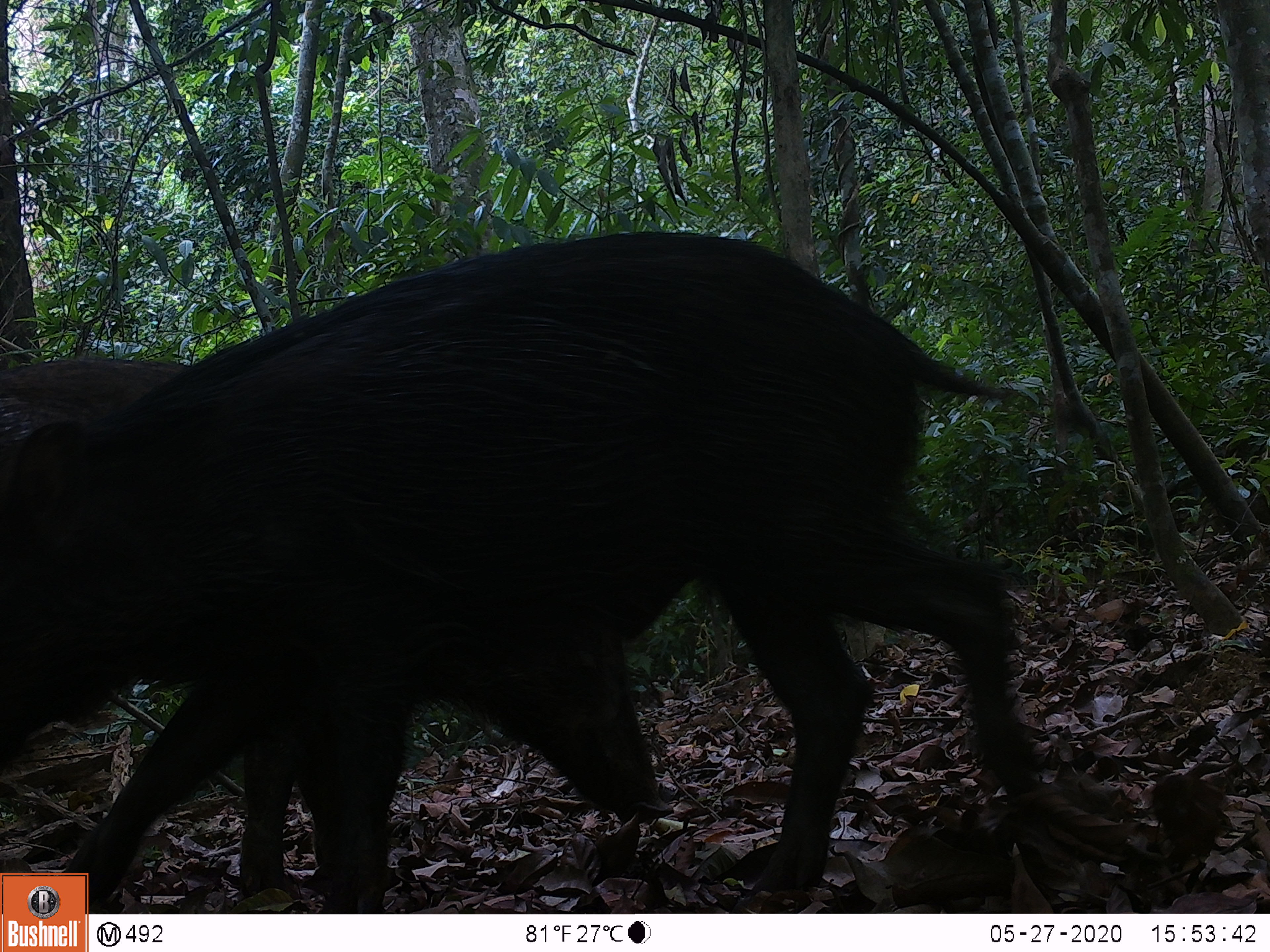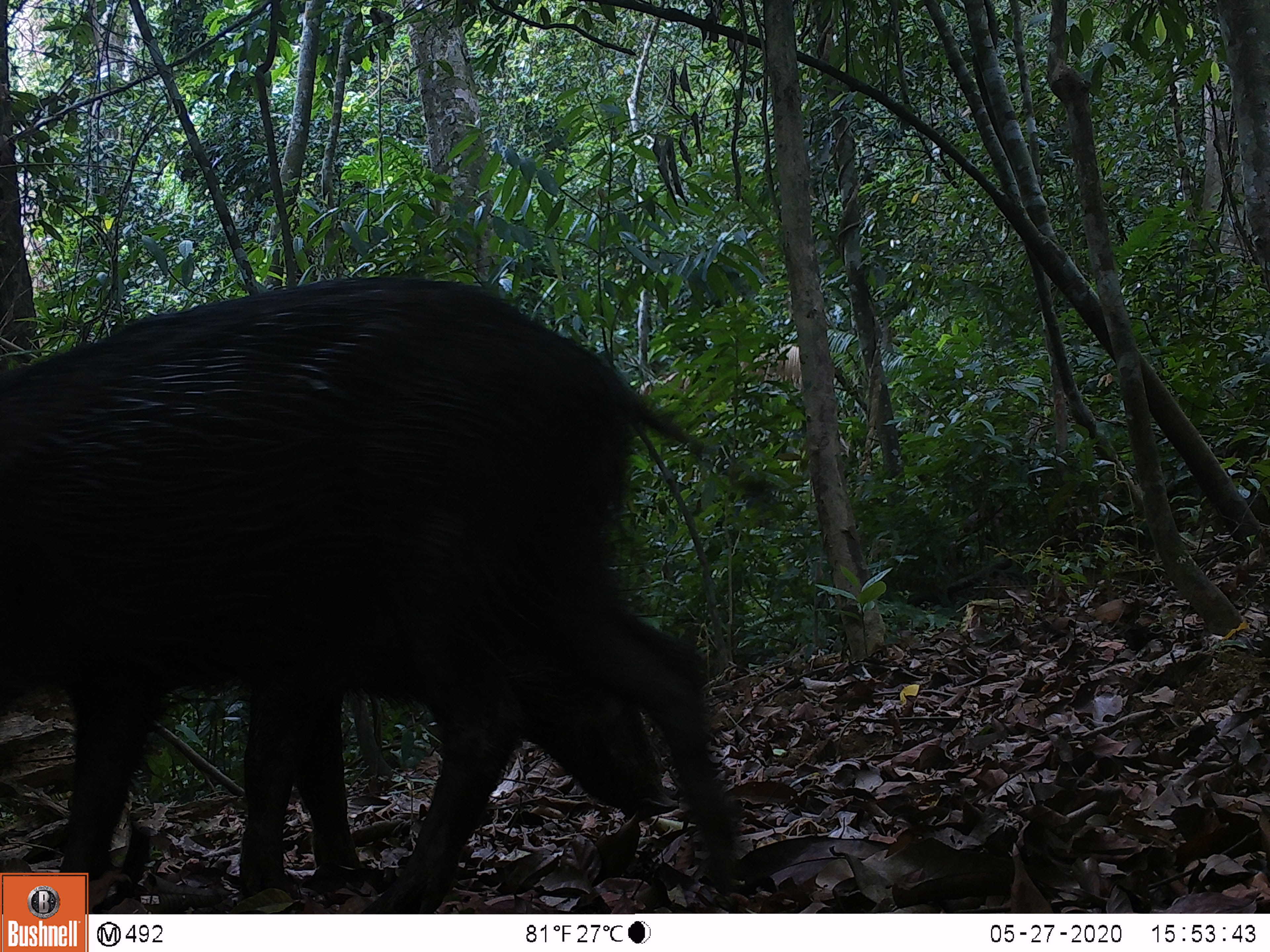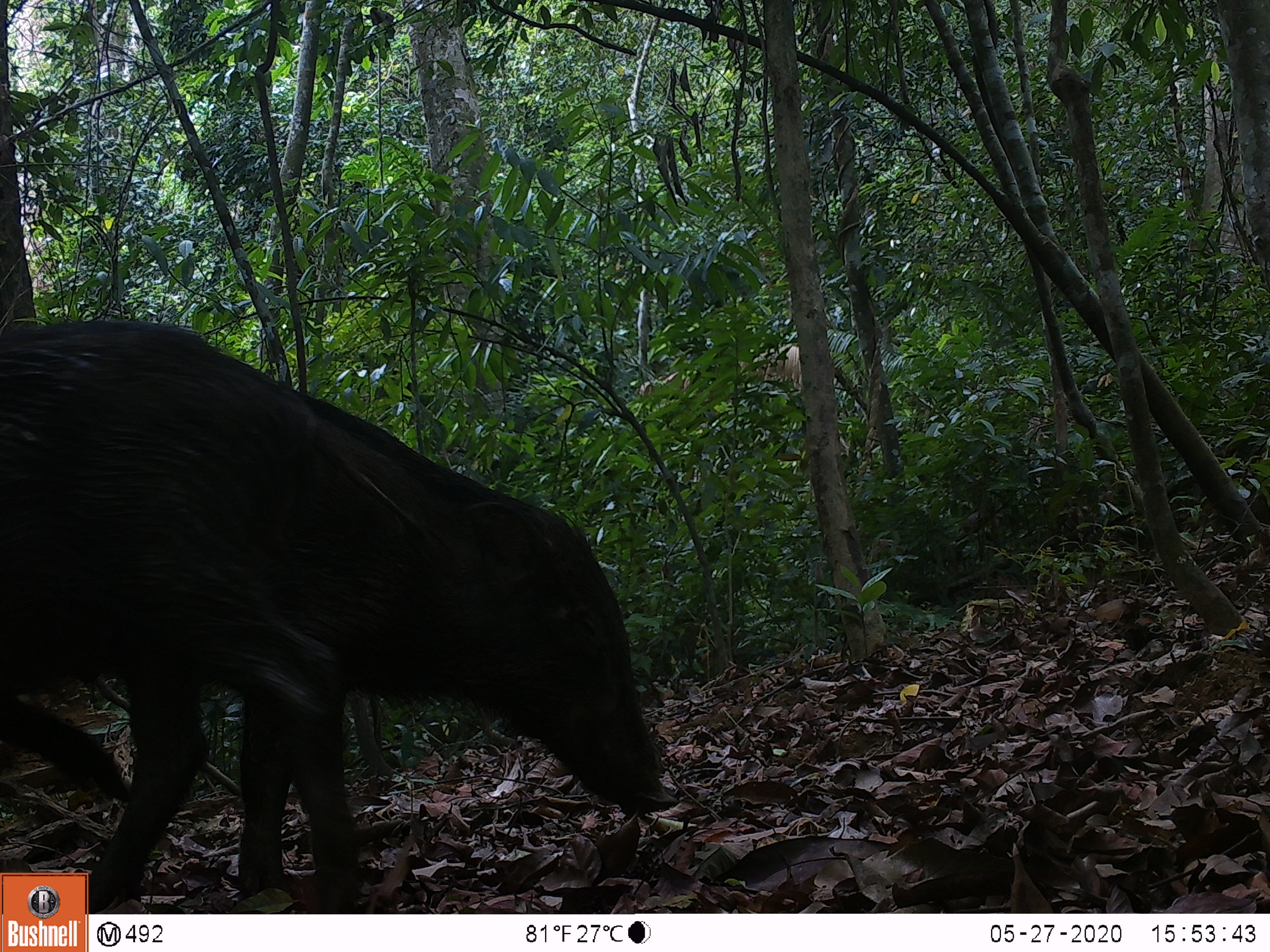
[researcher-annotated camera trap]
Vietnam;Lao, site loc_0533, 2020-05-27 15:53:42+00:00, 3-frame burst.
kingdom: Animalia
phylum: Chordata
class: Mammalia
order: Artiodactyla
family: Suidae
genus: Sus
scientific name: Sus scrofa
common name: eurasian wild pig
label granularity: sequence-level